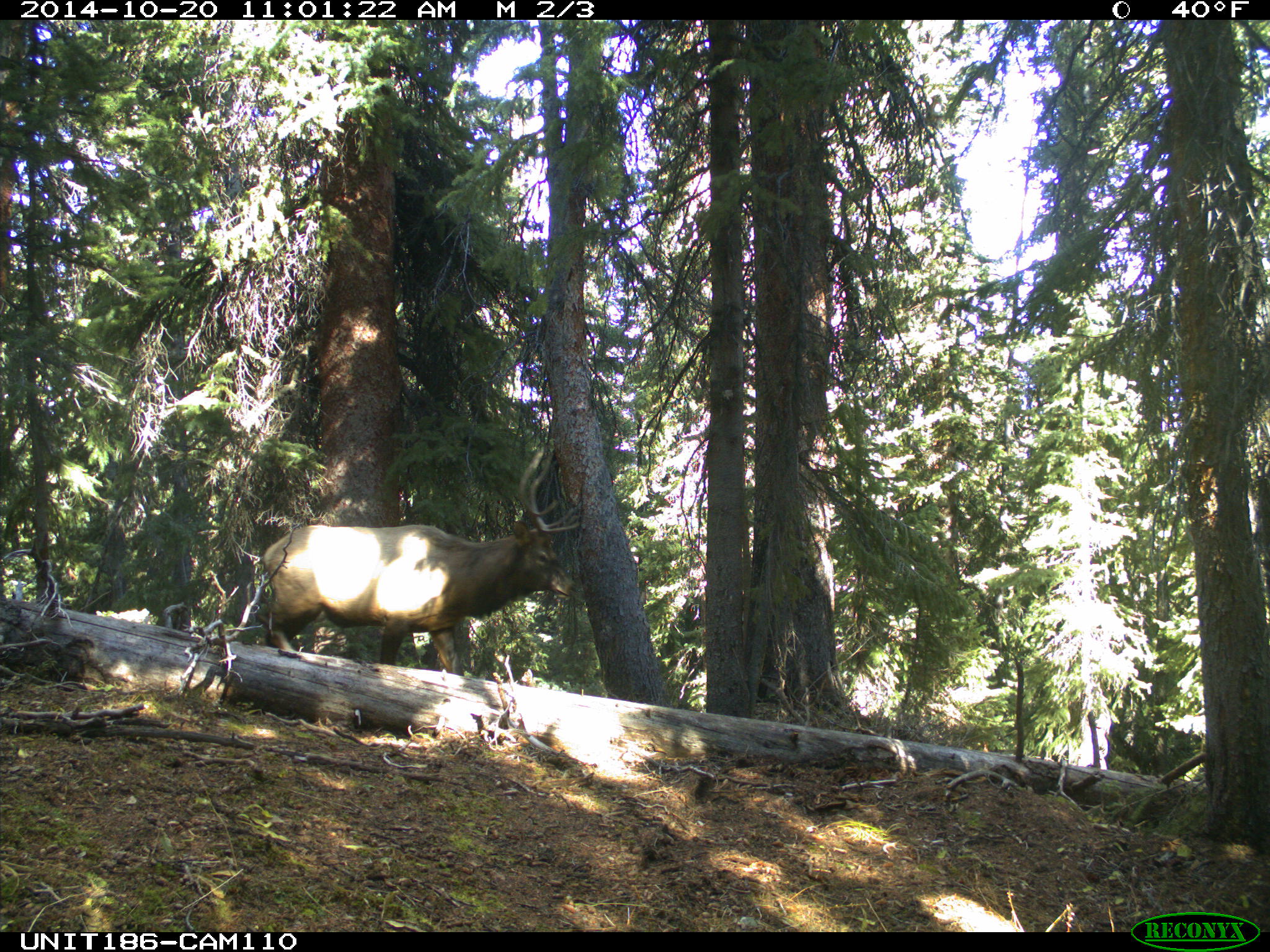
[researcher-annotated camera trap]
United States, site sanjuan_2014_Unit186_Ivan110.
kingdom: Animalia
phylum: Chordata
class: Mammalia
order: Artiodactyla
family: Cervidae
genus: Cervus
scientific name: Cervus elaphus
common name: red deer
Cervus elaphus (red deer).